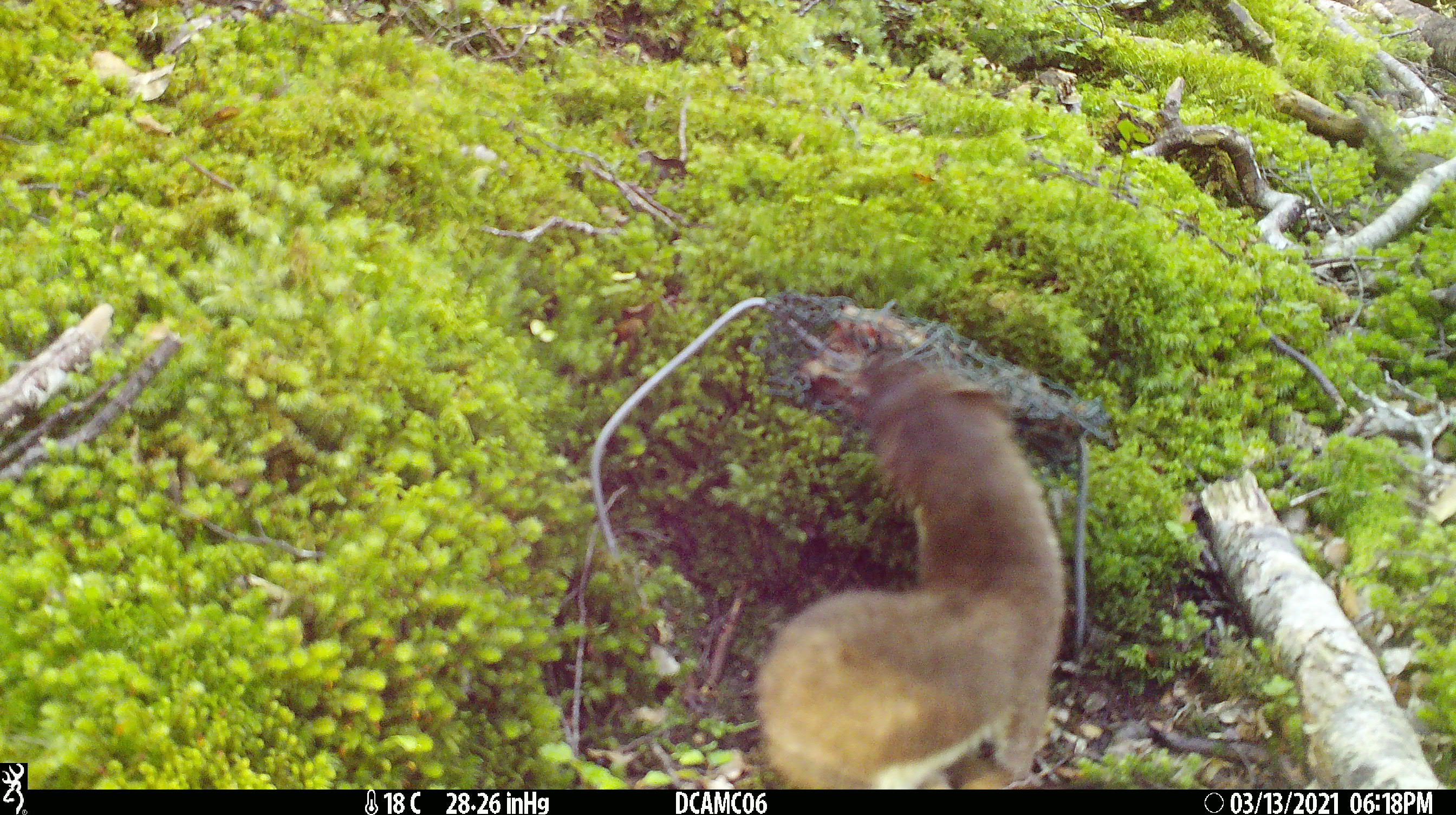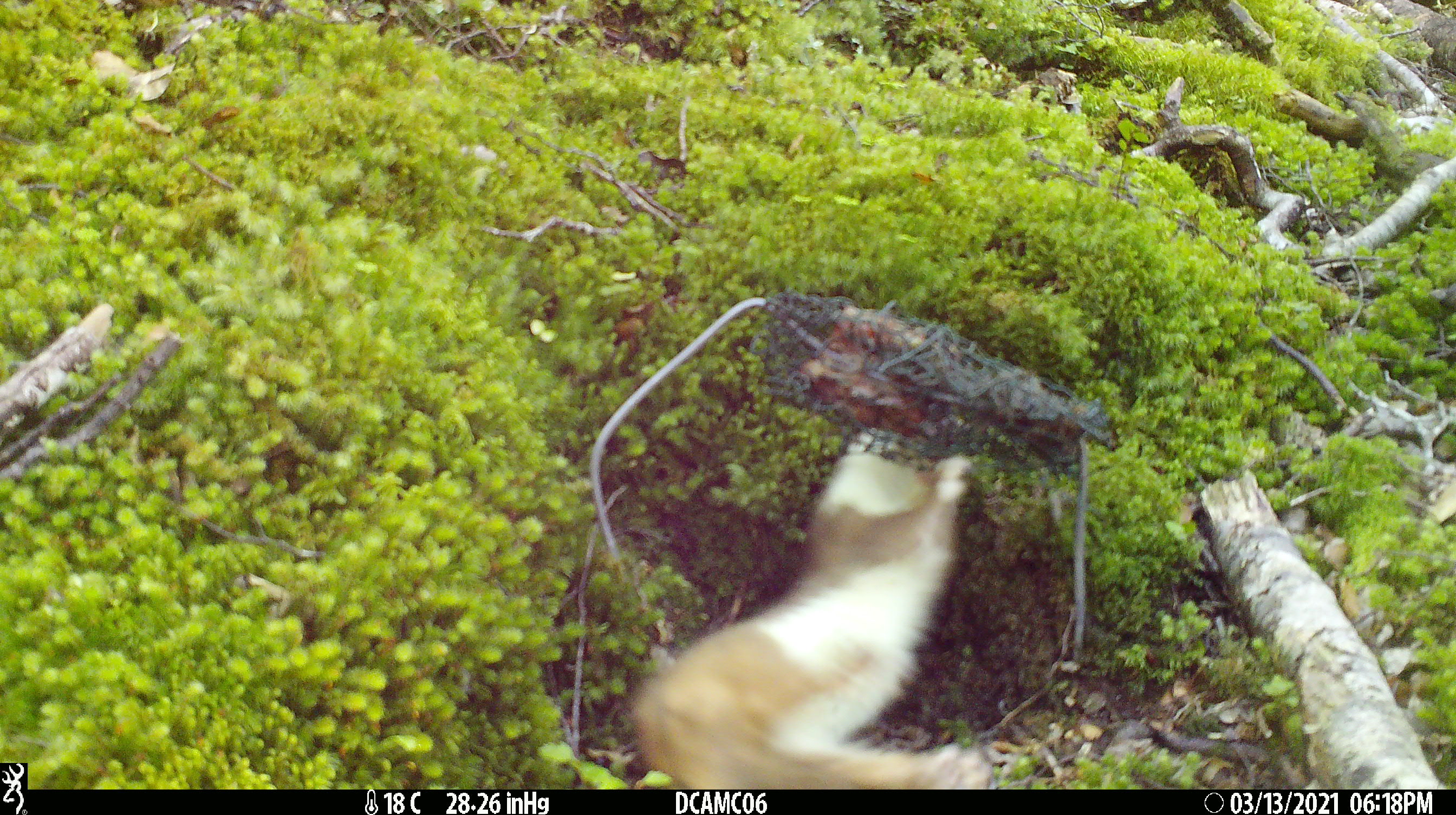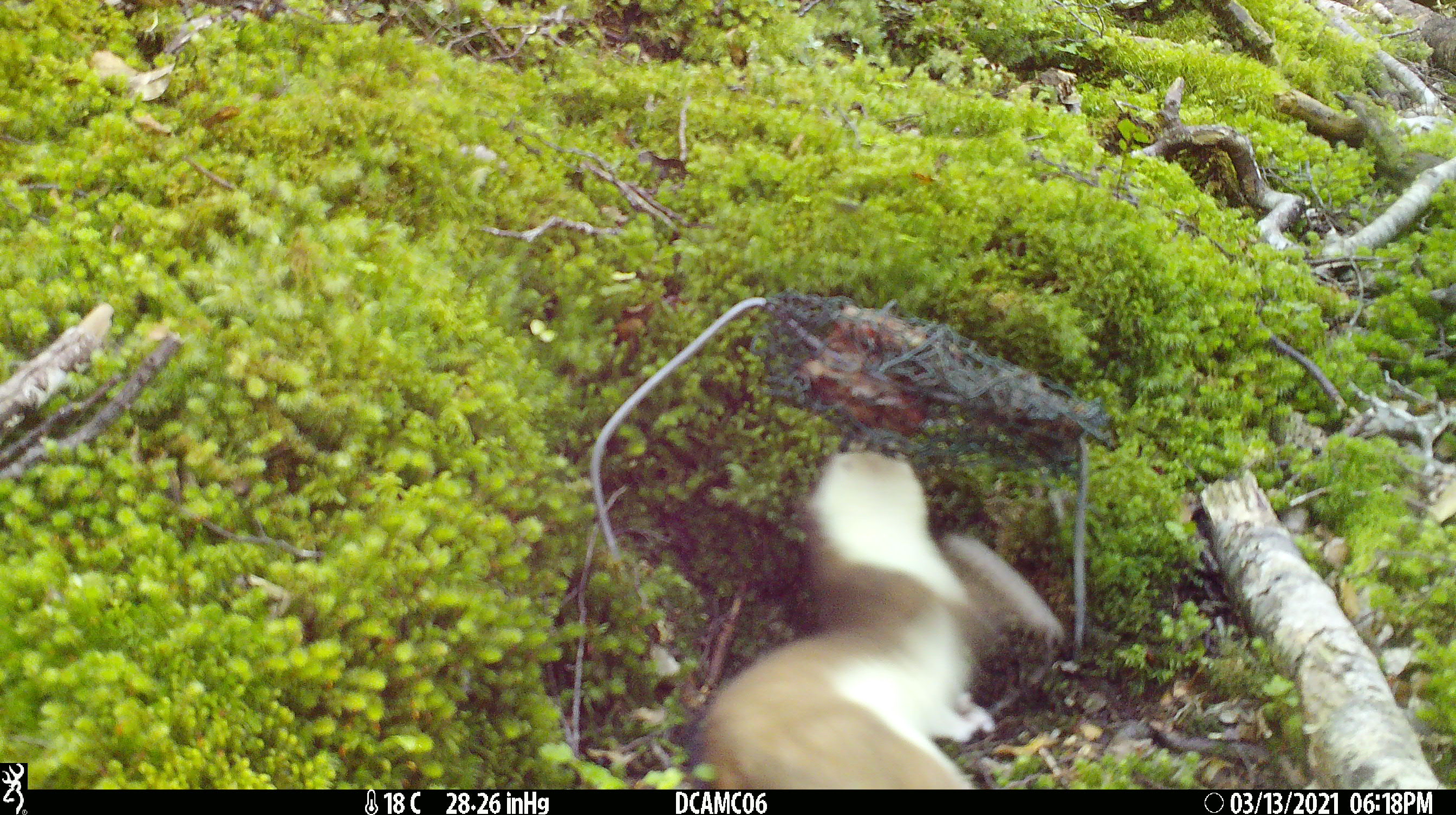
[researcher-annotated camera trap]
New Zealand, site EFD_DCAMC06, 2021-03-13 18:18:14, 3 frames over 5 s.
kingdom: Animalia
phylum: Chordata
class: Mammalia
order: Carnivora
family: Mustelidae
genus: Mustela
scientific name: Mustela erminea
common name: stoat